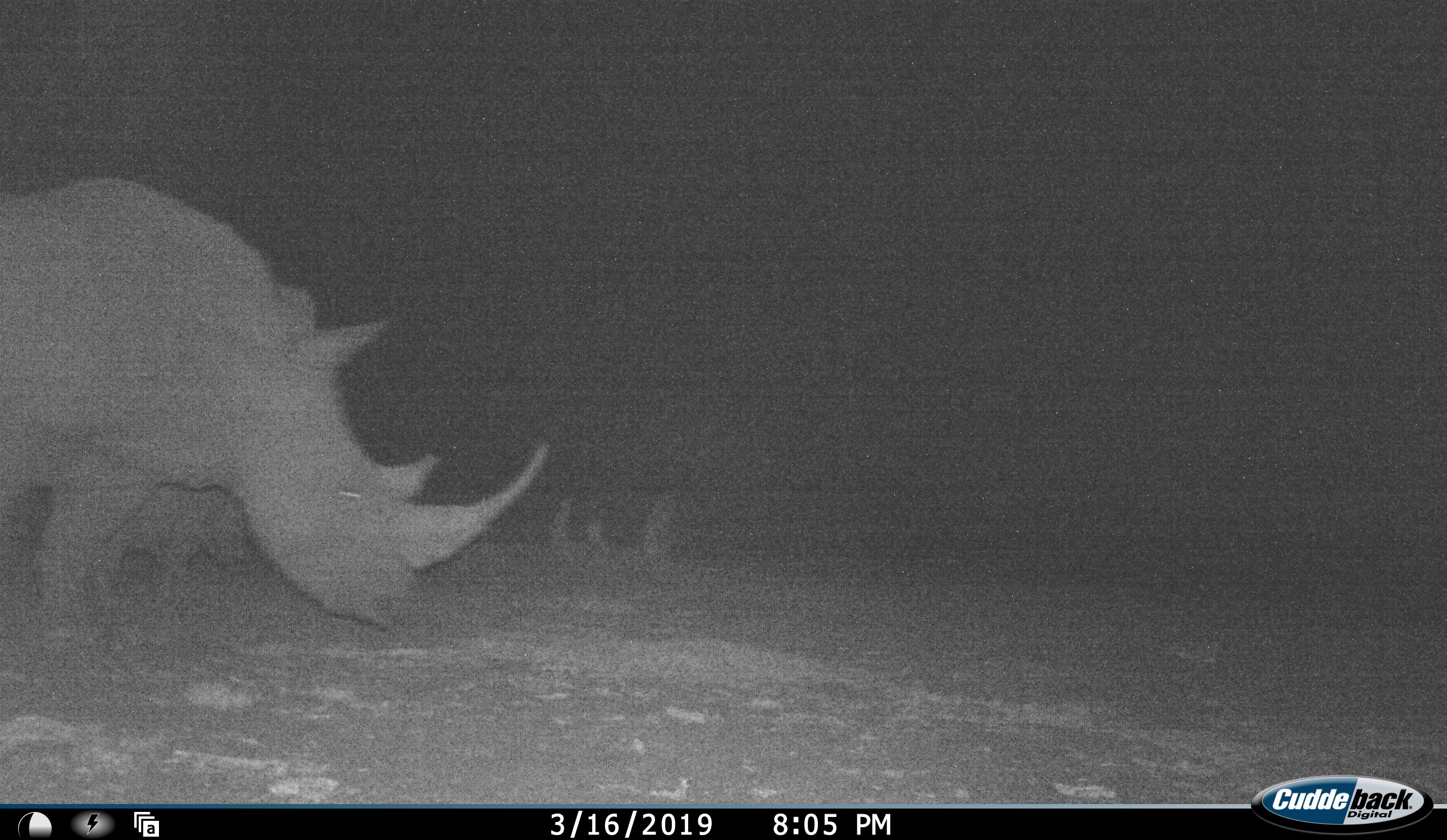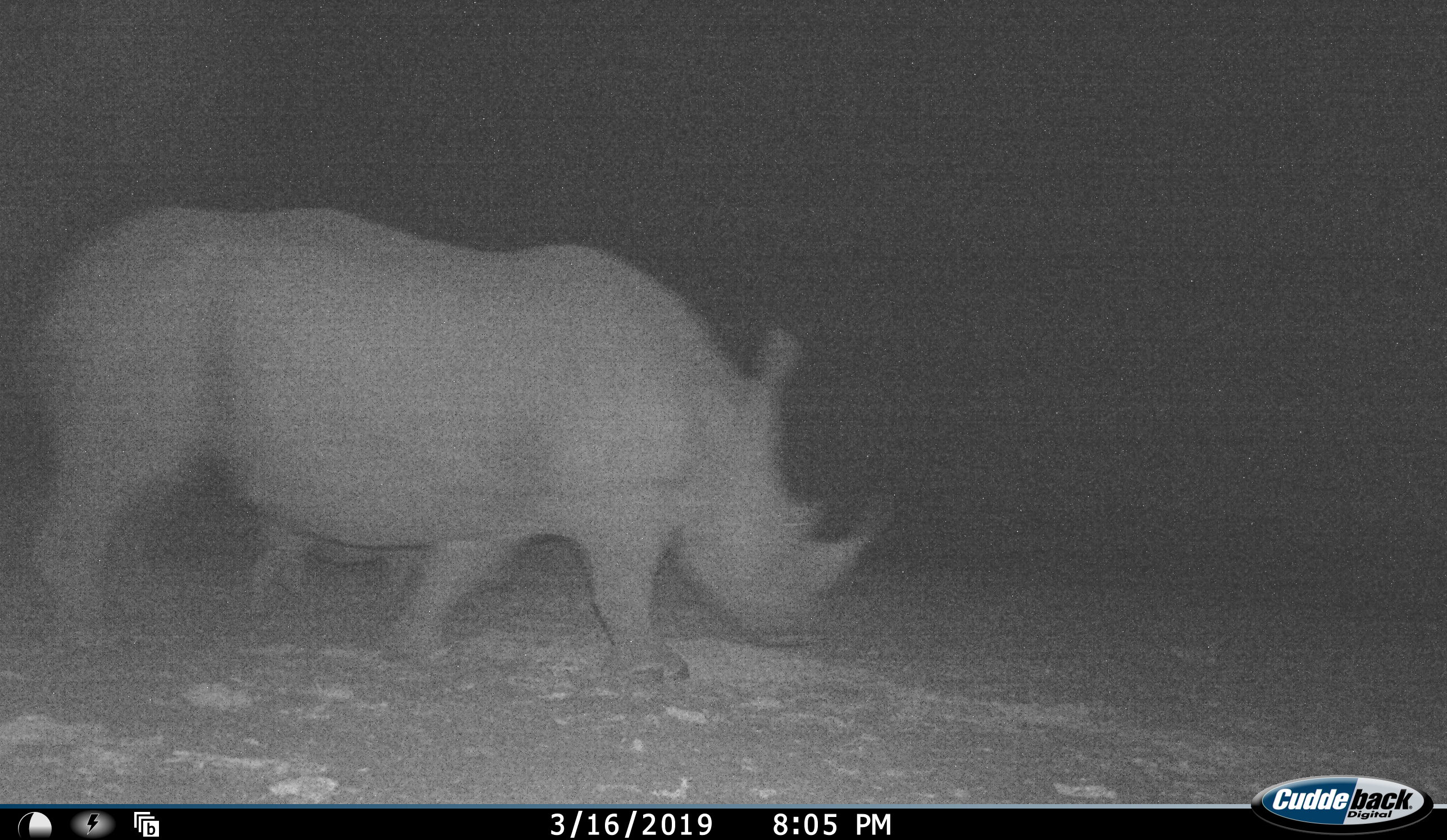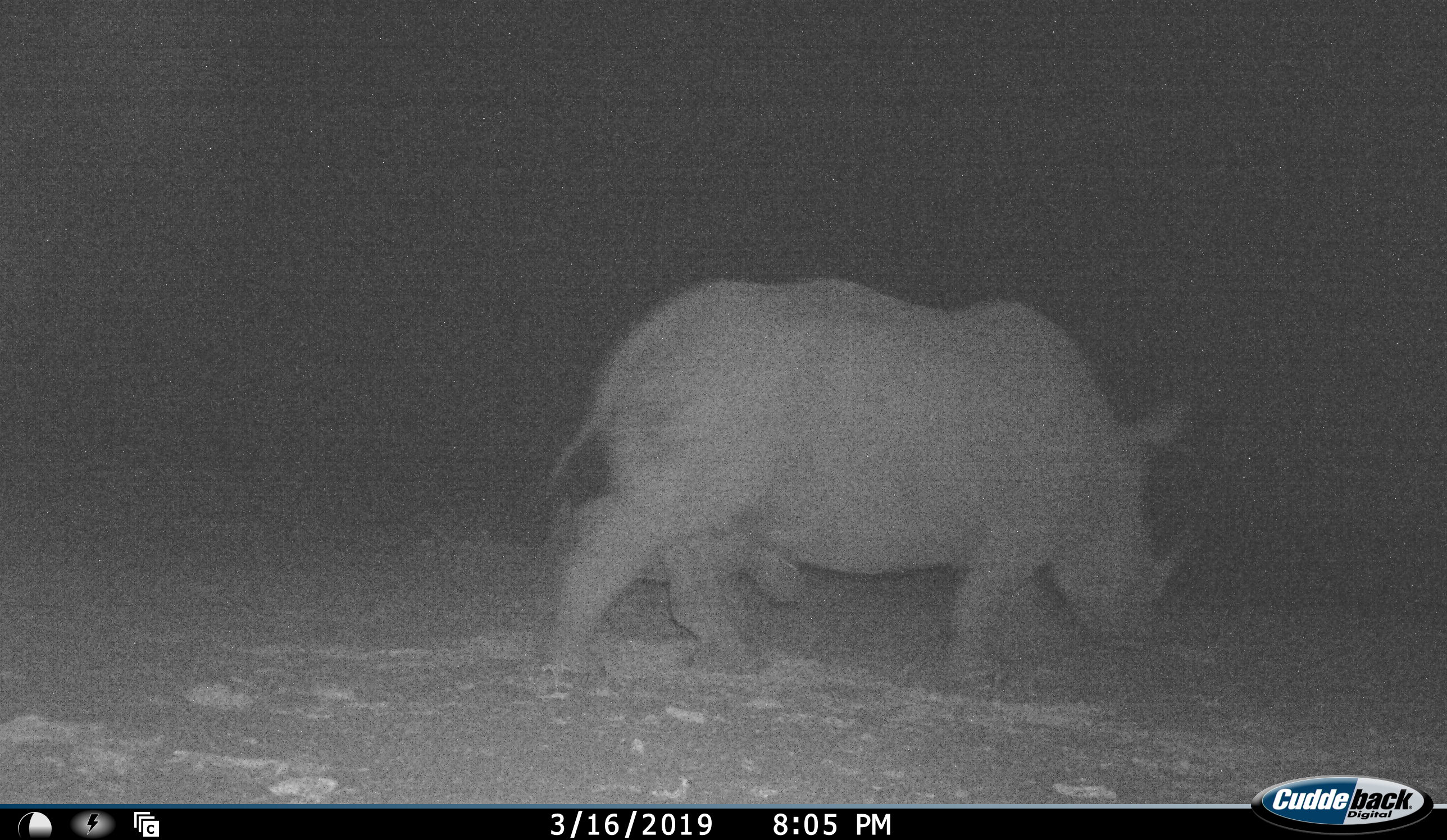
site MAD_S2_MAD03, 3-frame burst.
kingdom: Animalia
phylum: Chordata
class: Mammalia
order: Perissodactyla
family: Rhinocerotidae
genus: Diceros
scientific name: Diceros bicornis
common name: black rhinoceros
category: rhinocerosblack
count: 2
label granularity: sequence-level